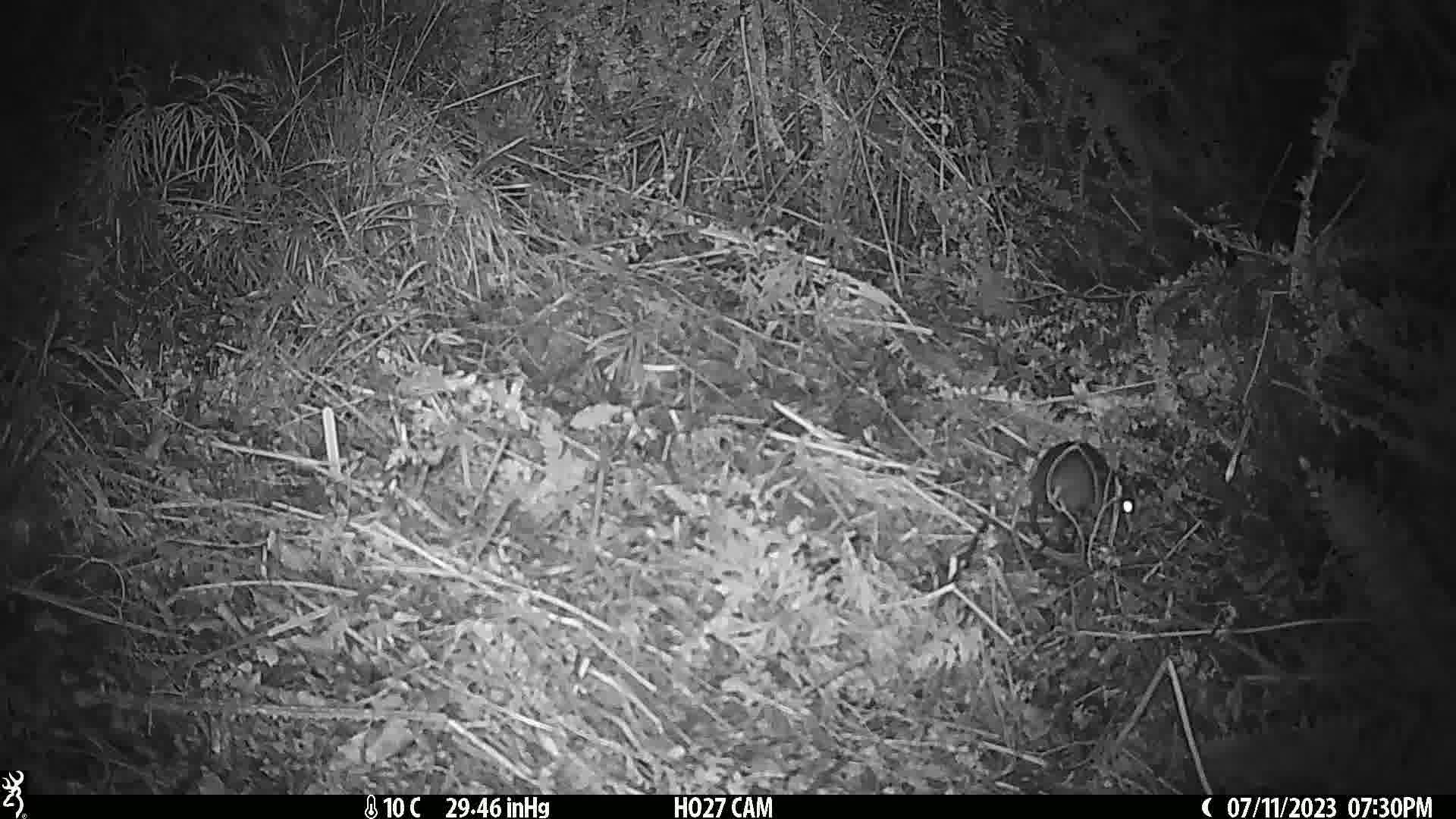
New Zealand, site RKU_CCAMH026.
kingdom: Animalia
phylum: Chordata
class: Mammalia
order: Rodentia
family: Muridae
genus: Rattus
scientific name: Rattus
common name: rat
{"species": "rat (Rattus)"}